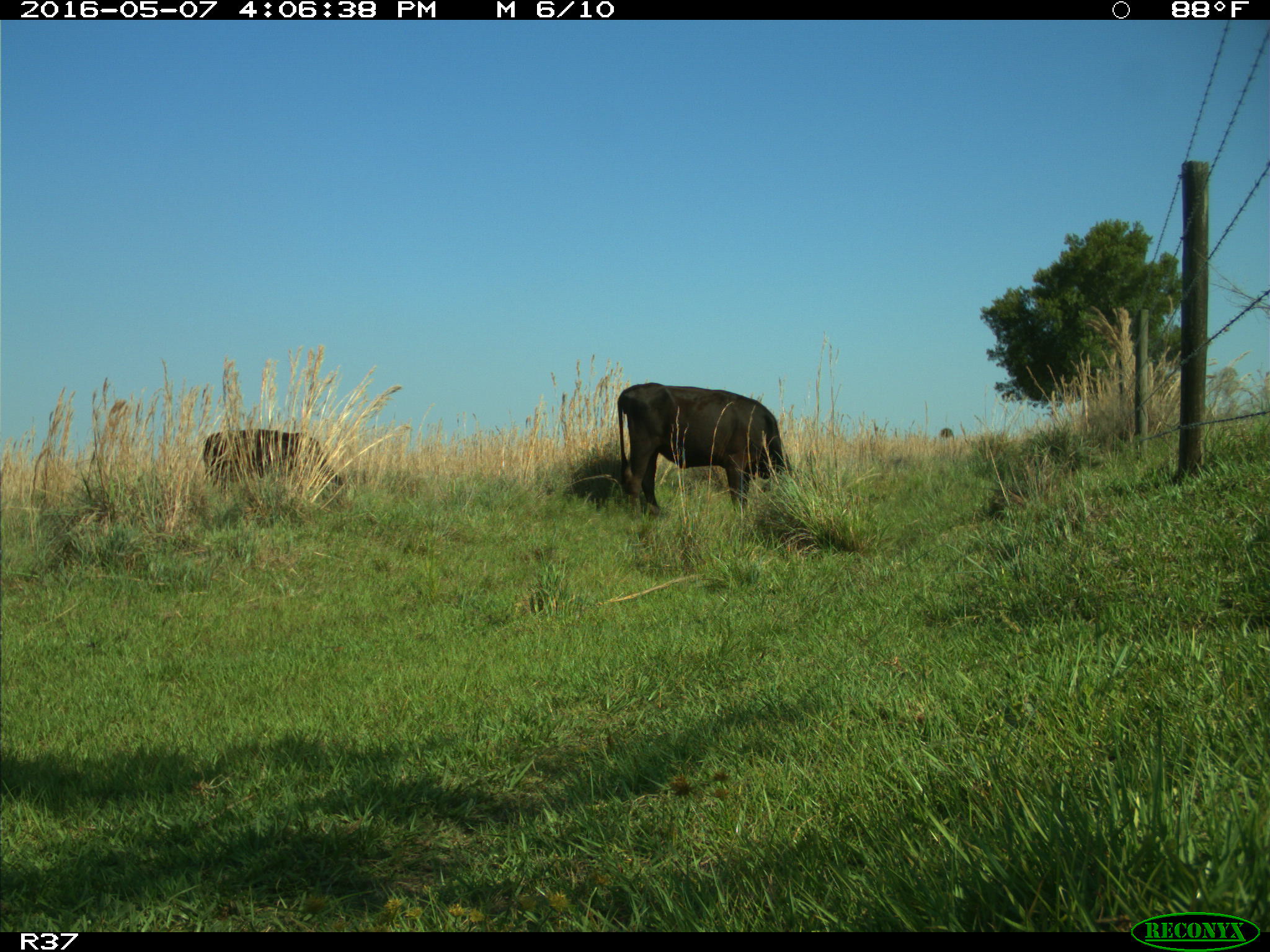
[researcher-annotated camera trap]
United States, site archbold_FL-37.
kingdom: Animalia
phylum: Chordata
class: Mammalia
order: Artiodactyla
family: Bovidae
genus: Bos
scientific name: Bos taurus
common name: domestic cow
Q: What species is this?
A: Bos taurus (domestic cow).